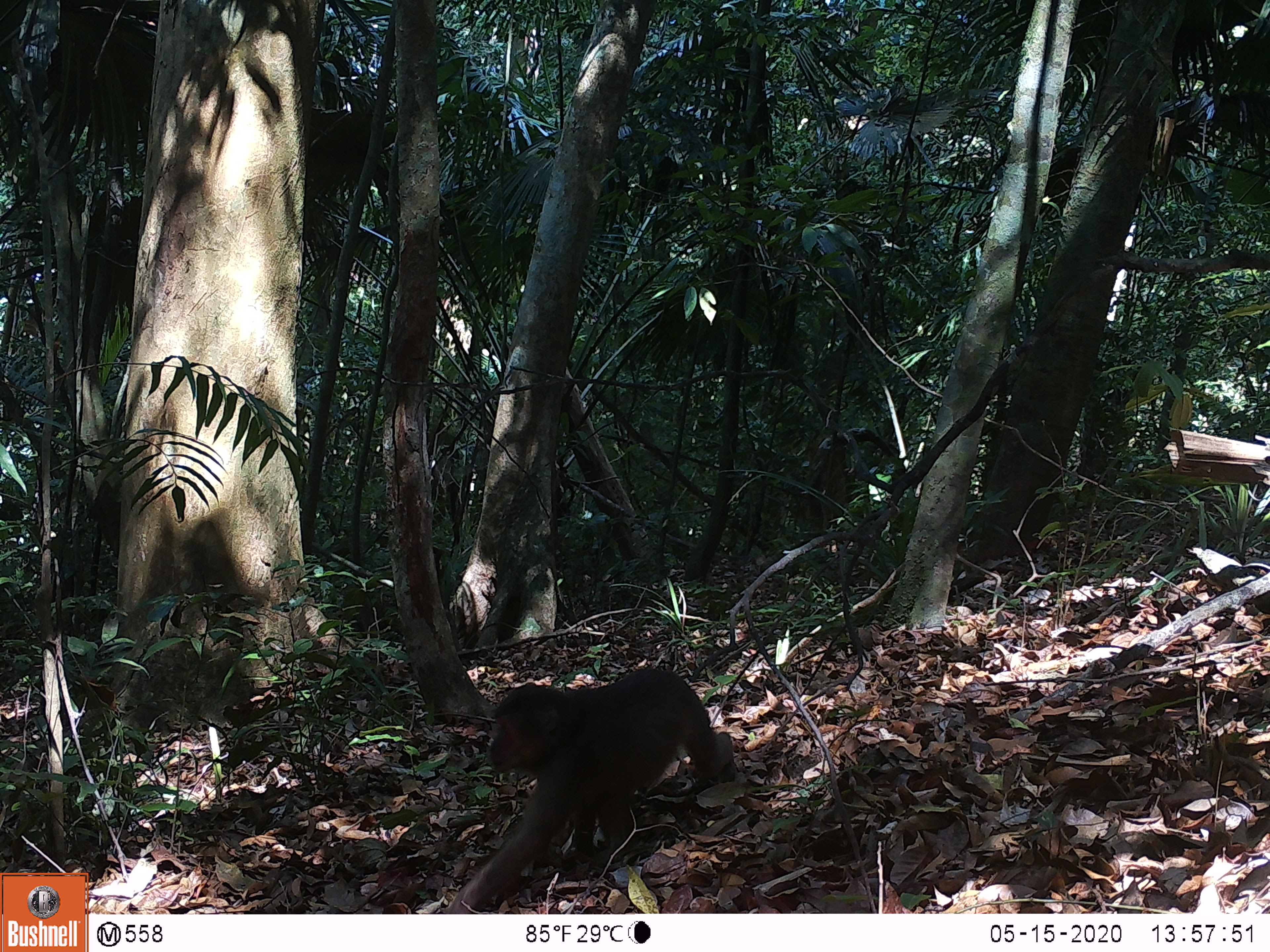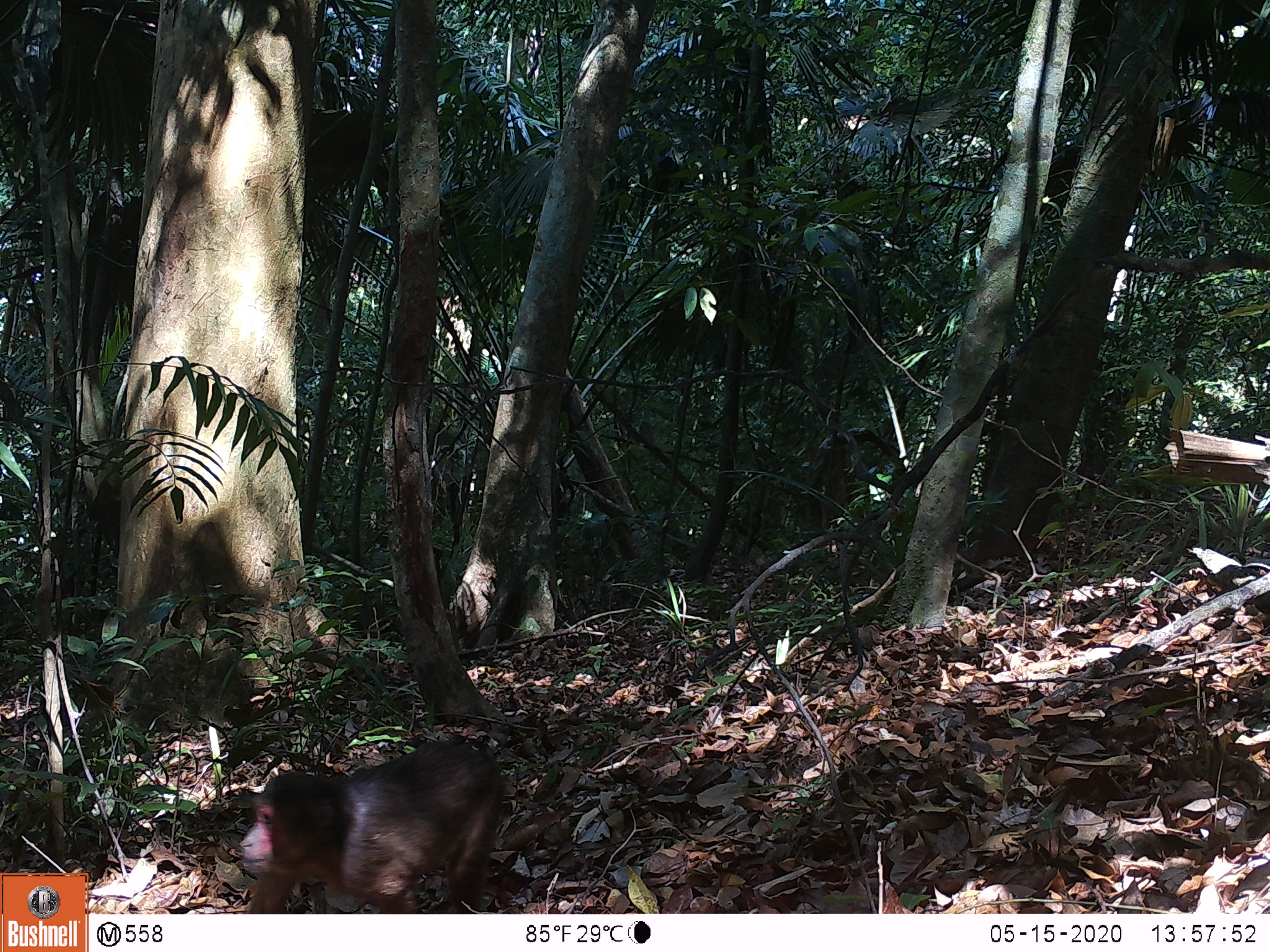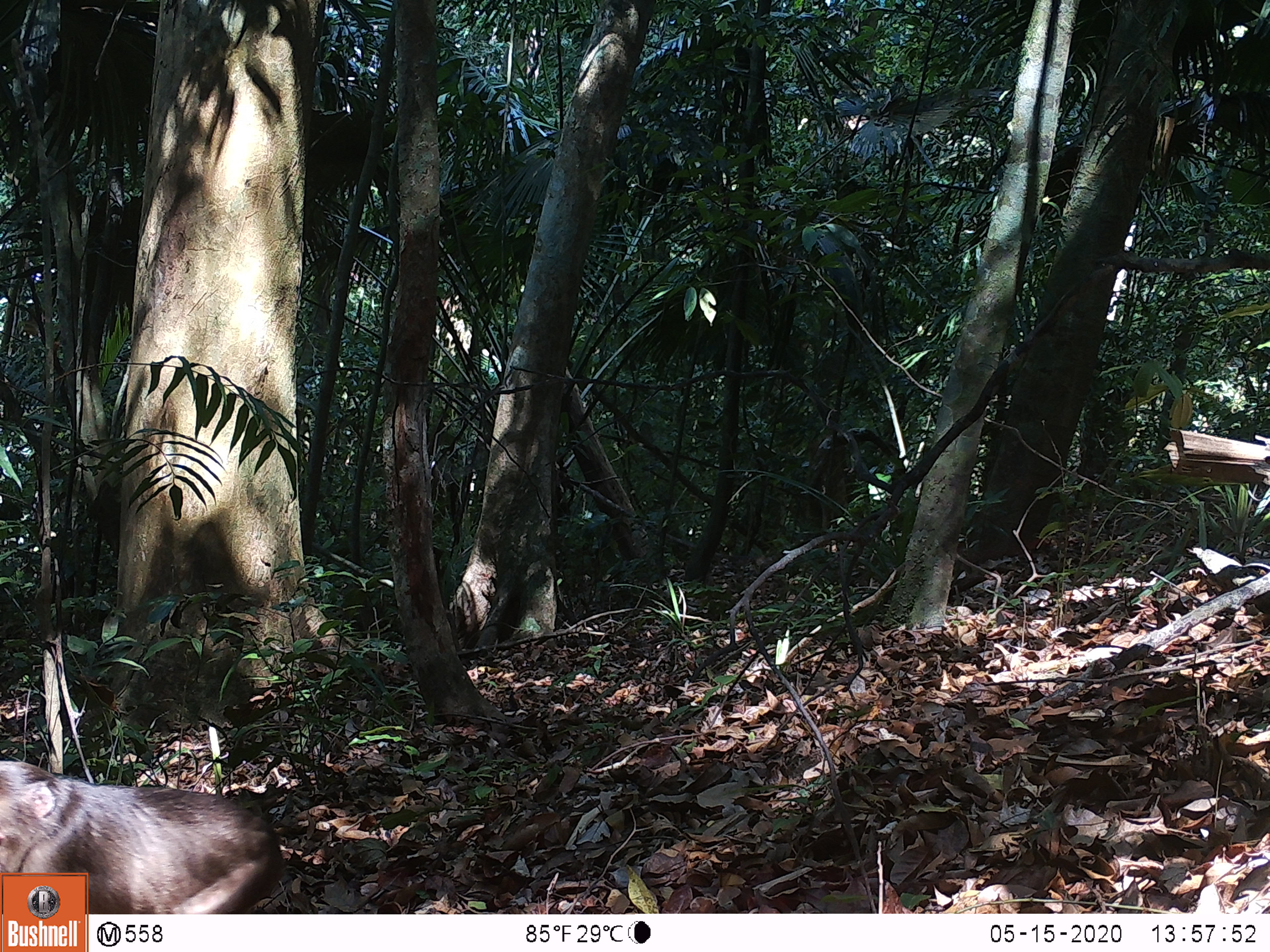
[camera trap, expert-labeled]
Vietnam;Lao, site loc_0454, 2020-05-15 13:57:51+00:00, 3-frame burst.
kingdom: Animalia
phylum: Chordata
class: Mammalia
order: Primates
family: Cercopithecidae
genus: Macaca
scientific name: Macaca arctoides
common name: stump-tailed macaque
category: stump tailed macaque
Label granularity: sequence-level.